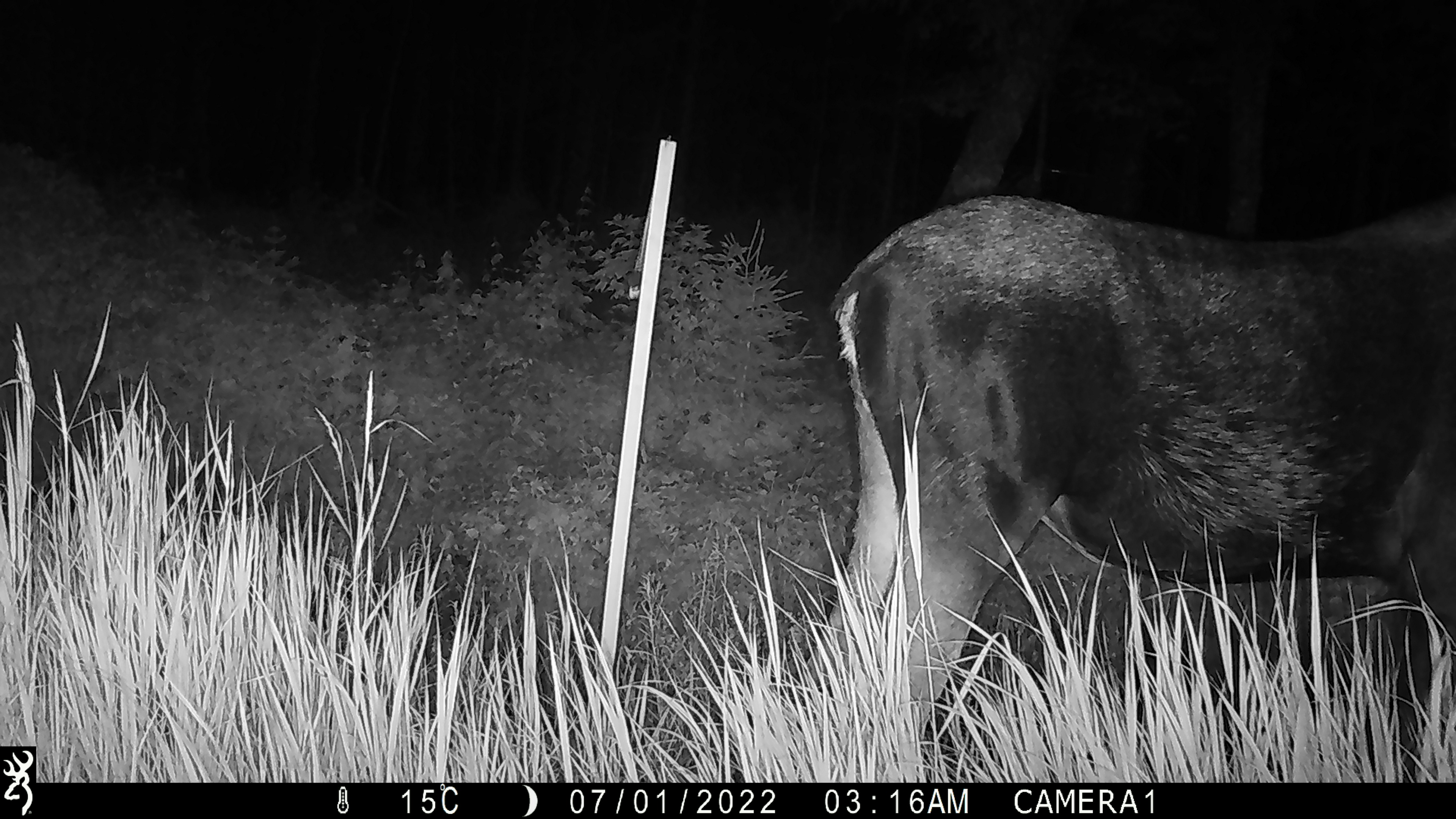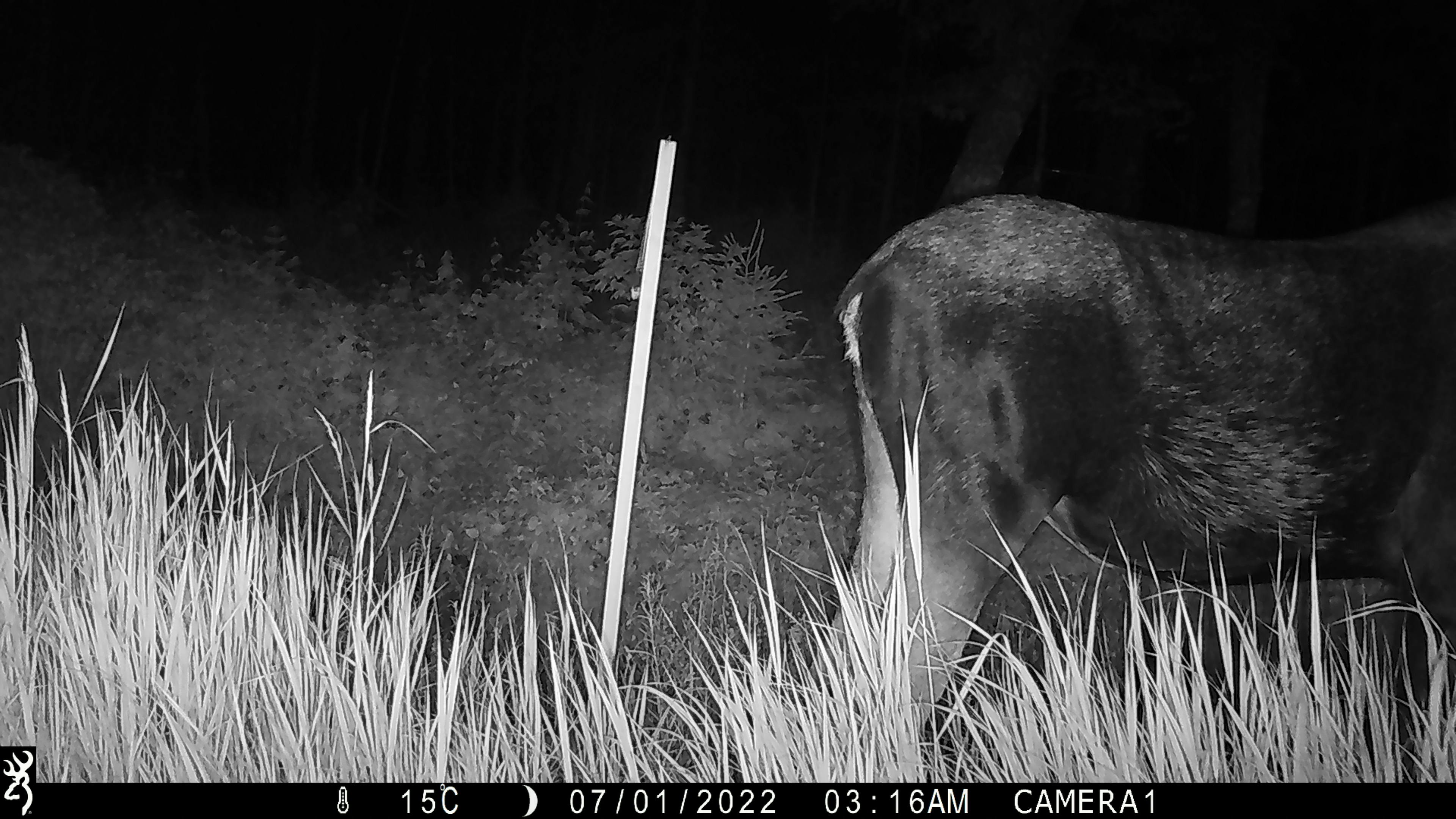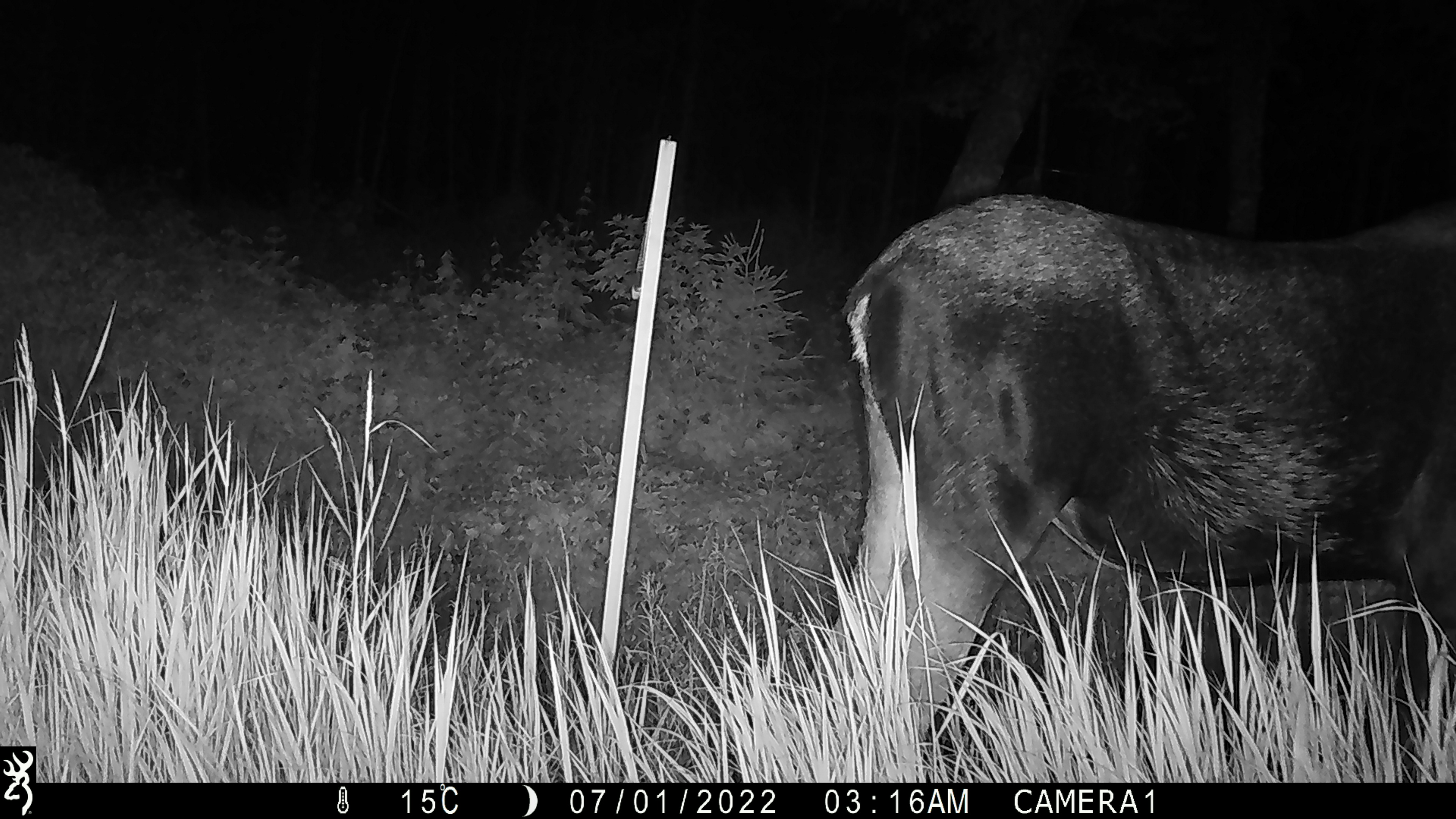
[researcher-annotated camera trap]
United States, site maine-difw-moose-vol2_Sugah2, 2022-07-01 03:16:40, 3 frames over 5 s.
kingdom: Animalia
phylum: Chordata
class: Mammalia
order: Artiodactyla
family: Cervidae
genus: Alces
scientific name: Alces alces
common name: moose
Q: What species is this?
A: Moose (Alces alces).